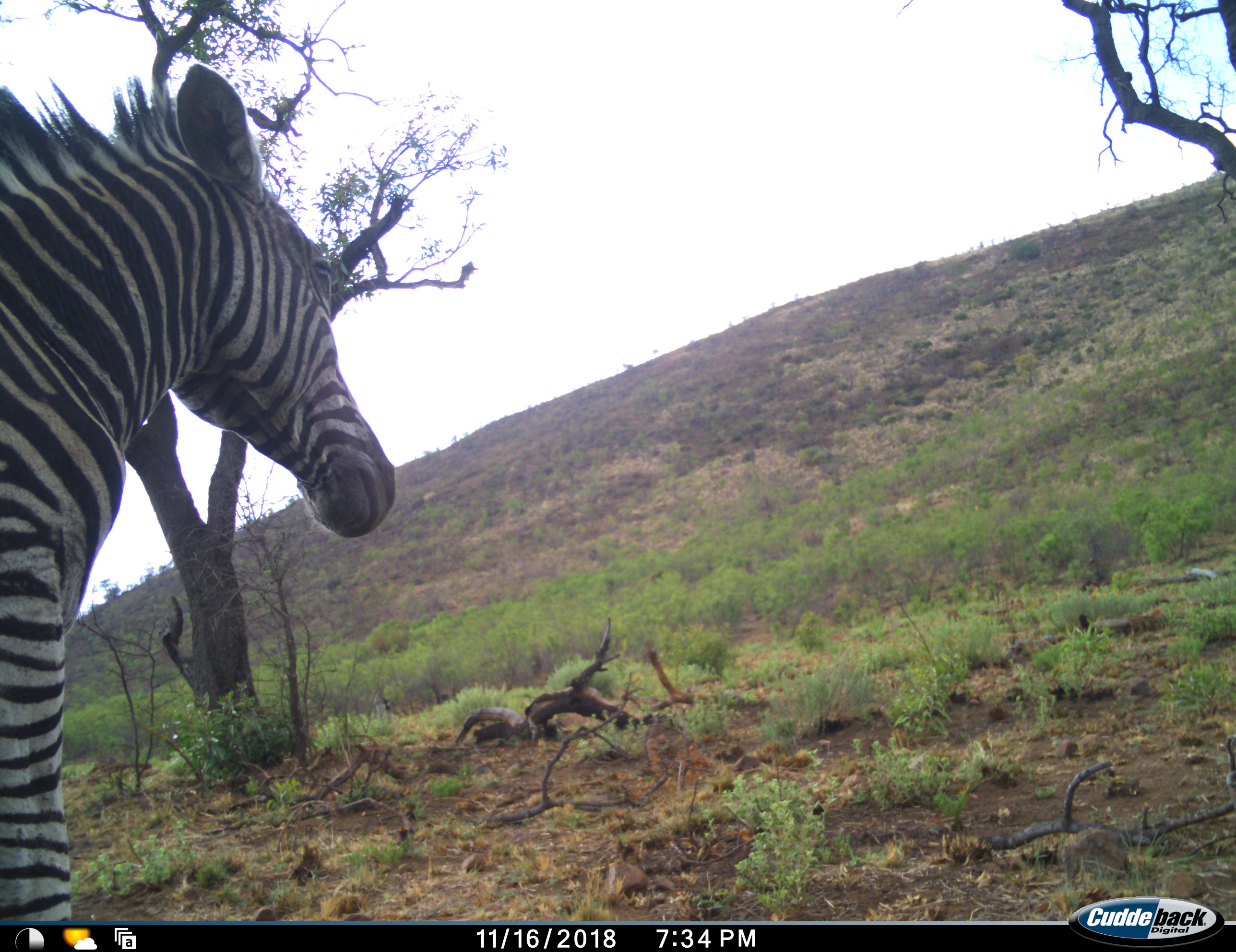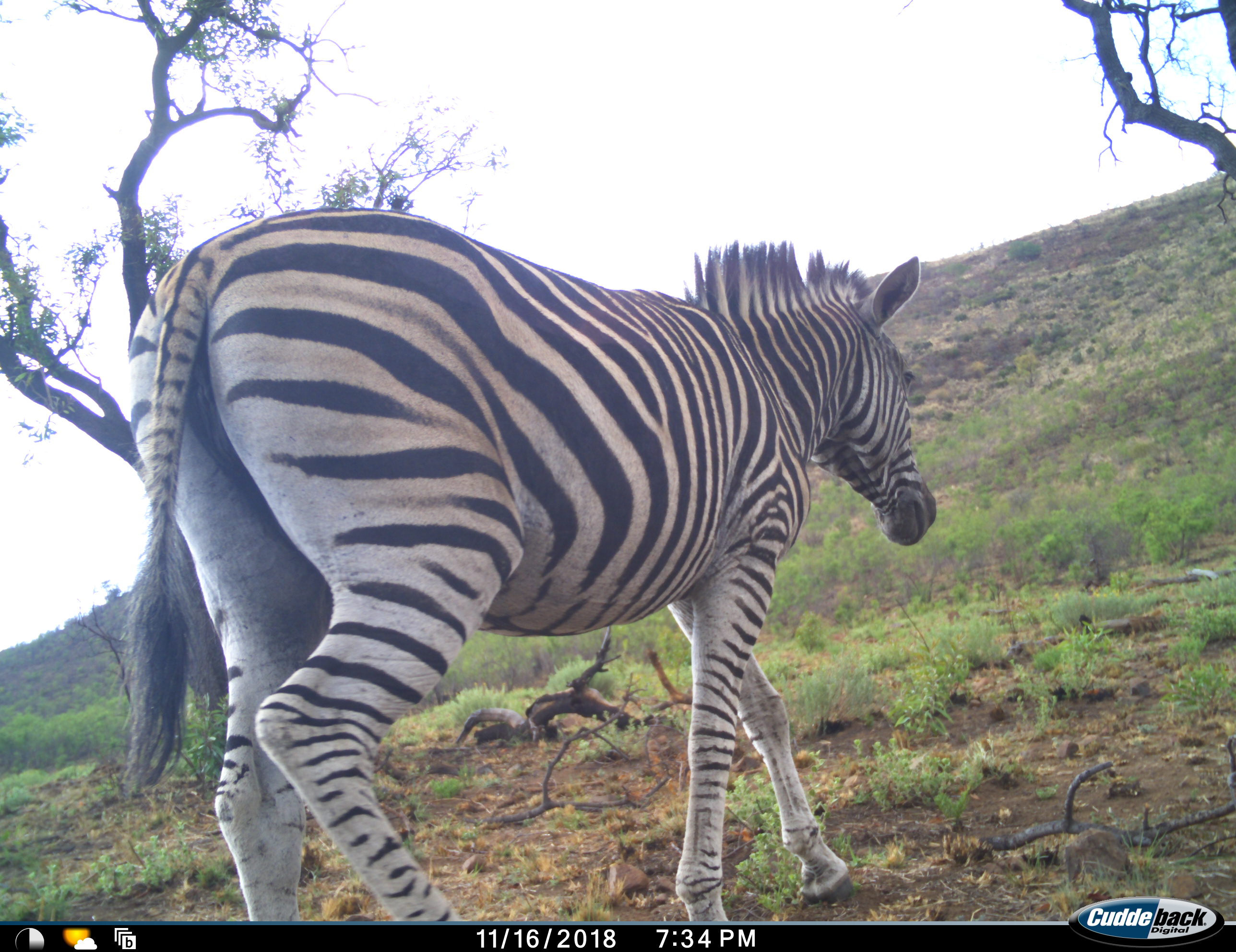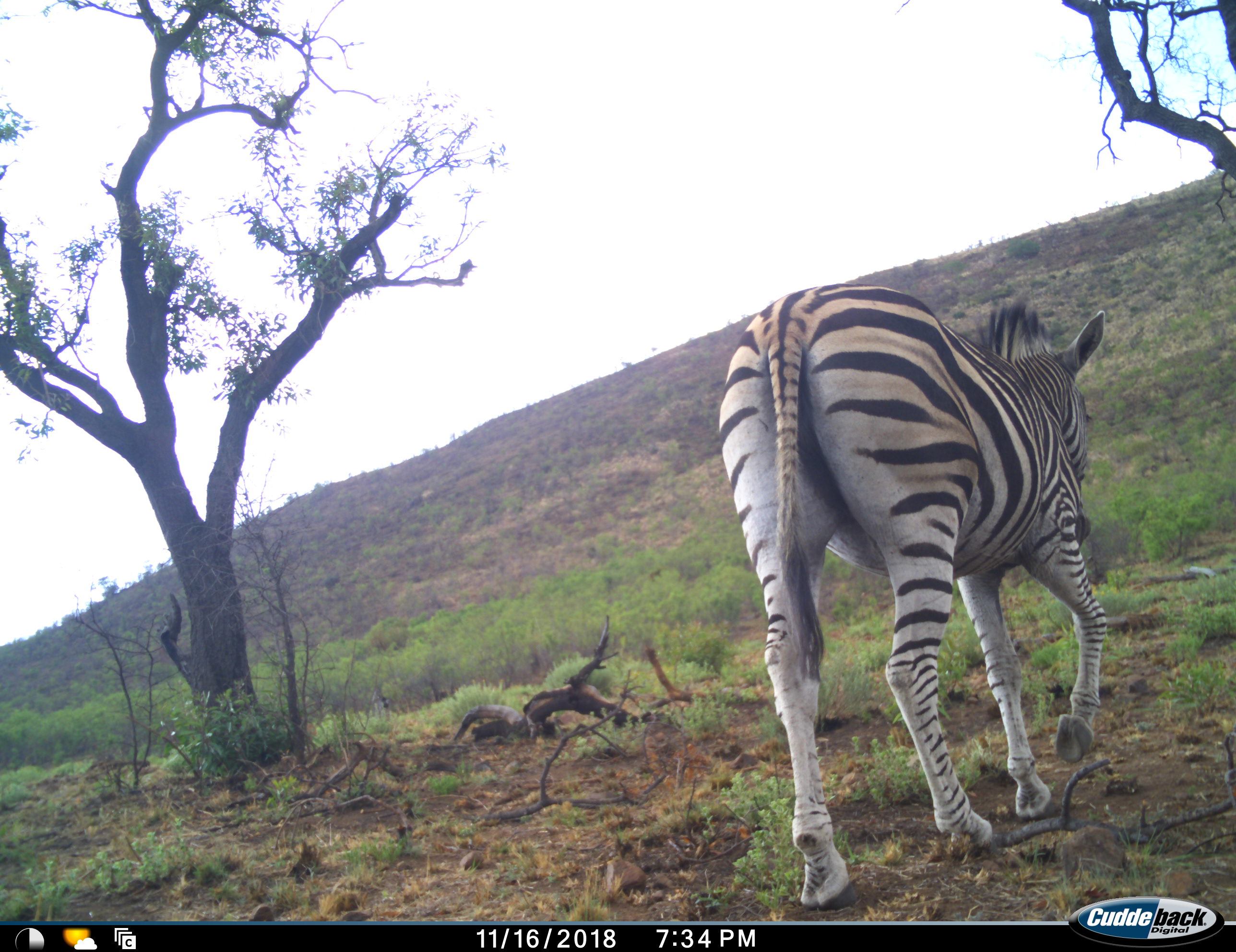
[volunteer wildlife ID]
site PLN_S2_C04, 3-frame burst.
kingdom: Animalia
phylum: Chordata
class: Mammalia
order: Perissodactyla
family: Equidae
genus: Equus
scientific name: Equus quagga burchellii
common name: burchell's zebra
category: zebraburchells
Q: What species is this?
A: Zebraburchells (burchell's zebra) (Equus quagga burchellii).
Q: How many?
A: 1.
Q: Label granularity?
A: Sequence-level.